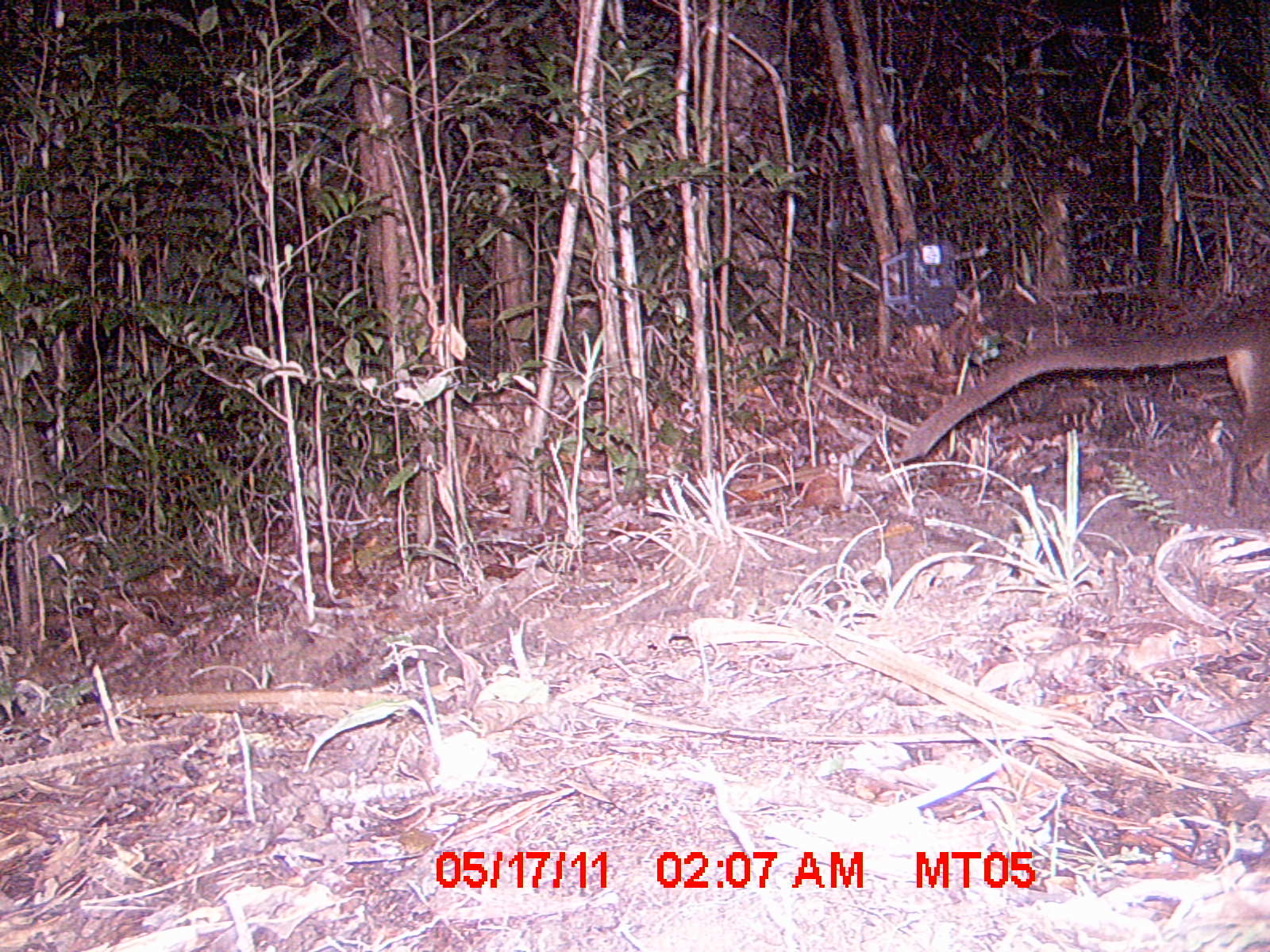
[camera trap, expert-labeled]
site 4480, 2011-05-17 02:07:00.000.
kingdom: Animalia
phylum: Chordata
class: Mammalia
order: Carnivora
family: Eupleridae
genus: Cryptoprocta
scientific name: Cryptoprocta ferox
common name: fossa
Cryptoprocta ferox (fossa), count 1.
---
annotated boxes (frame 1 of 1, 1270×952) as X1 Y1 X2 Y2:
cryptoprocta ferox: 894 306 1269 518